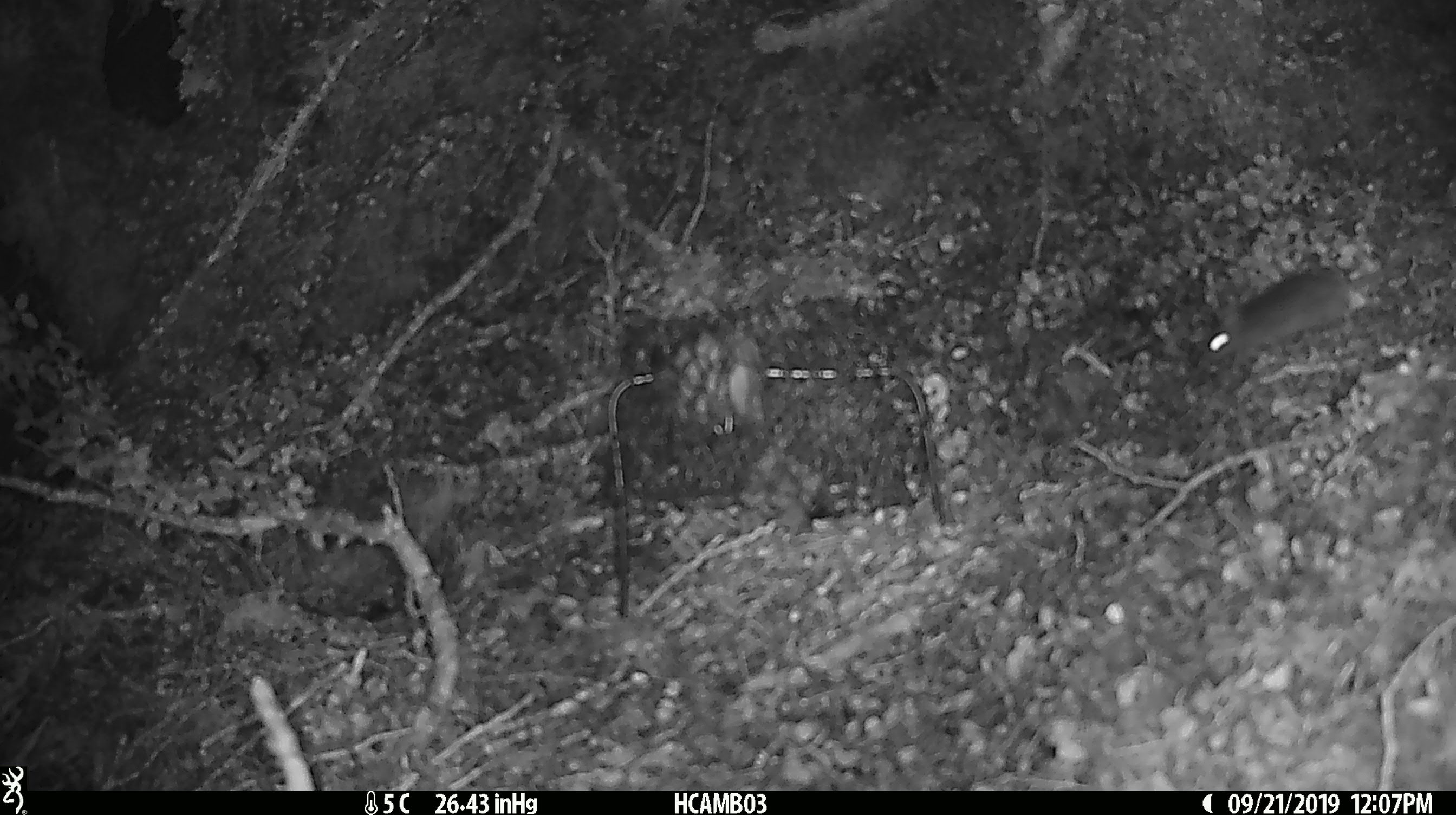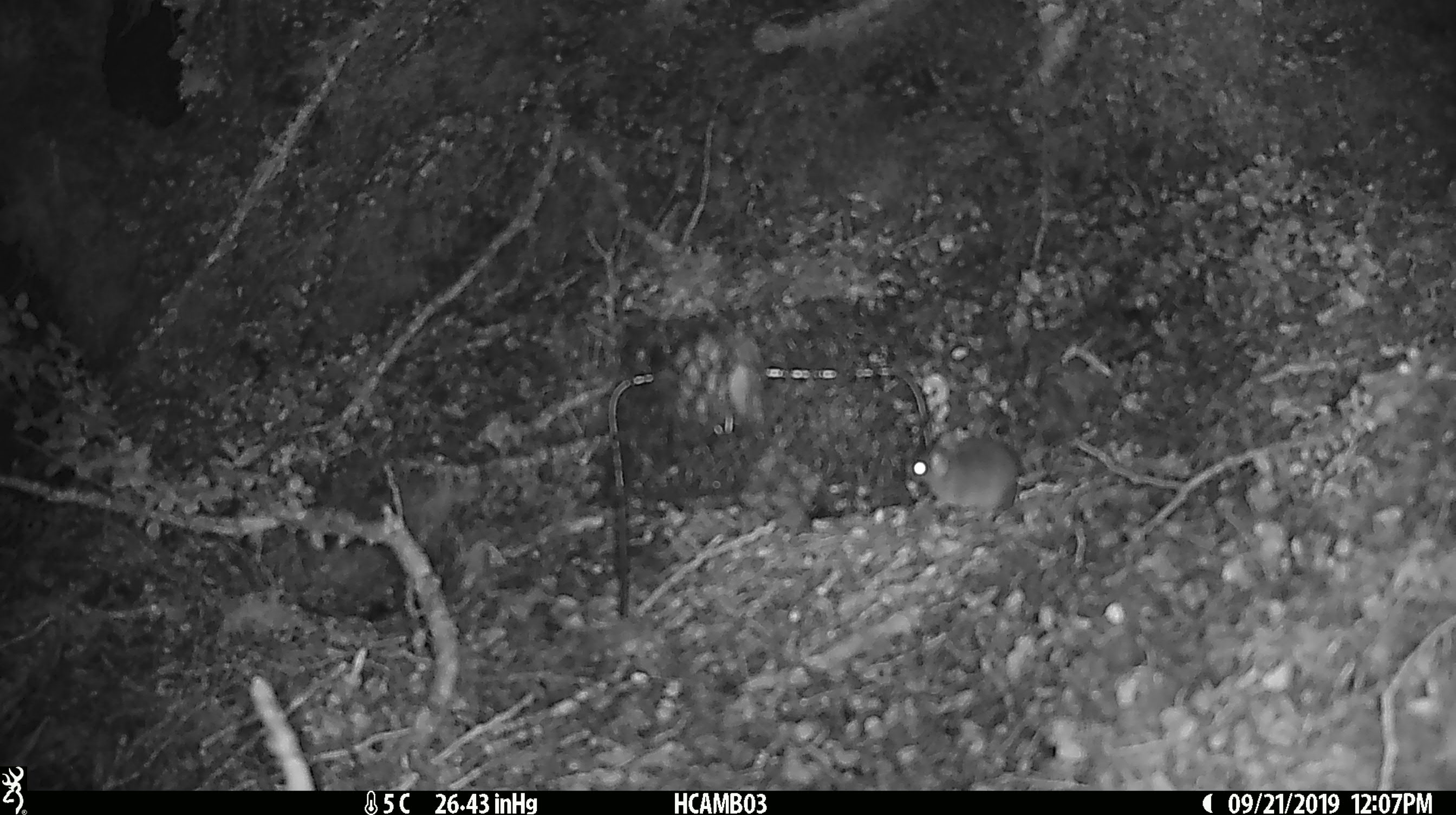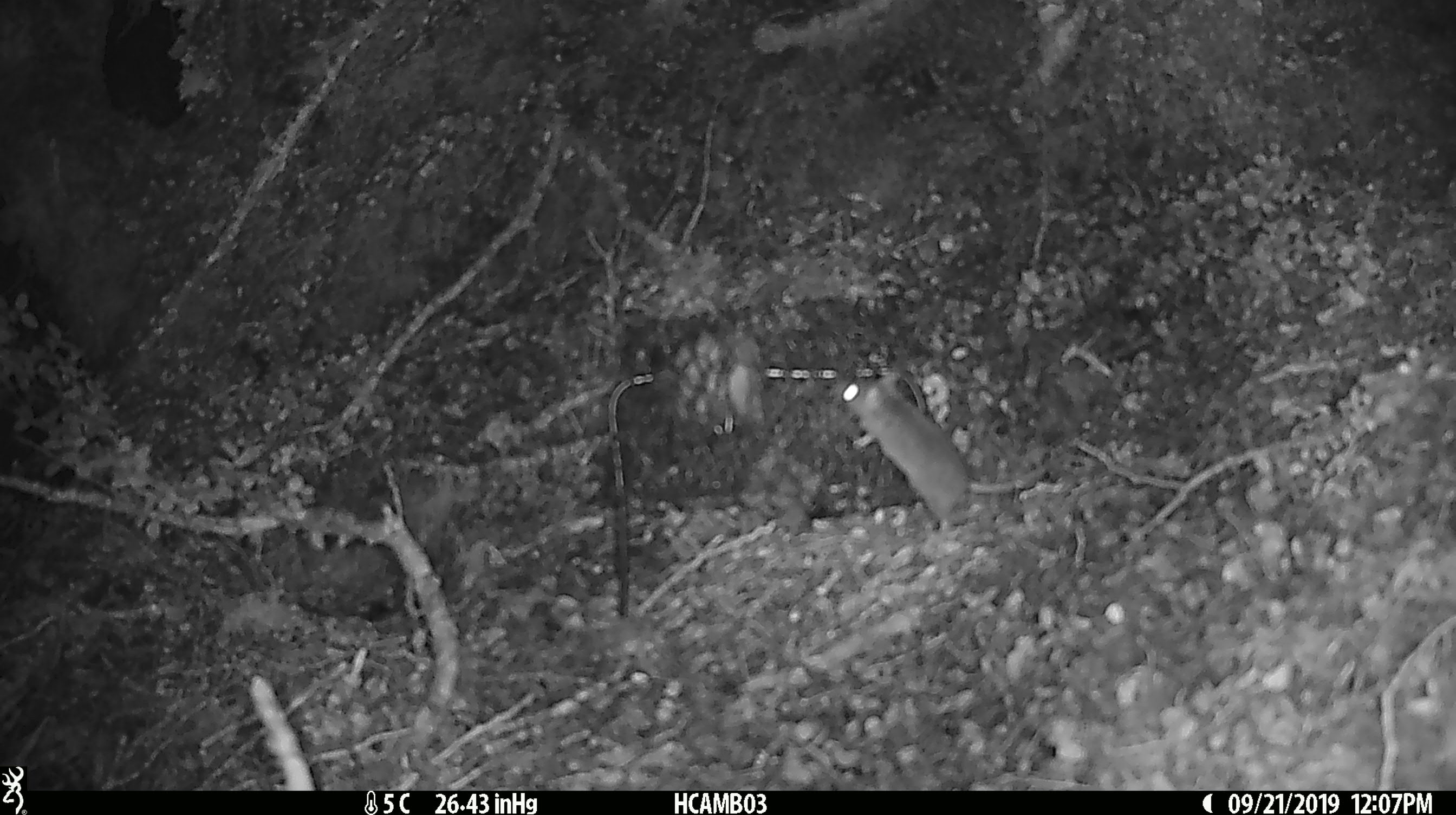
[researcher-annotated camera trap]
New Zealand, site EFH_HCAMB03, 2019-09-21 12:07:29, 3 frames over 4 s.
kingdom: Animalia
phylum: Chordata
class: Mammalia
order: Rodentia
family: Muridae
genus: Mus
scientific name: Mus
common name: mouse